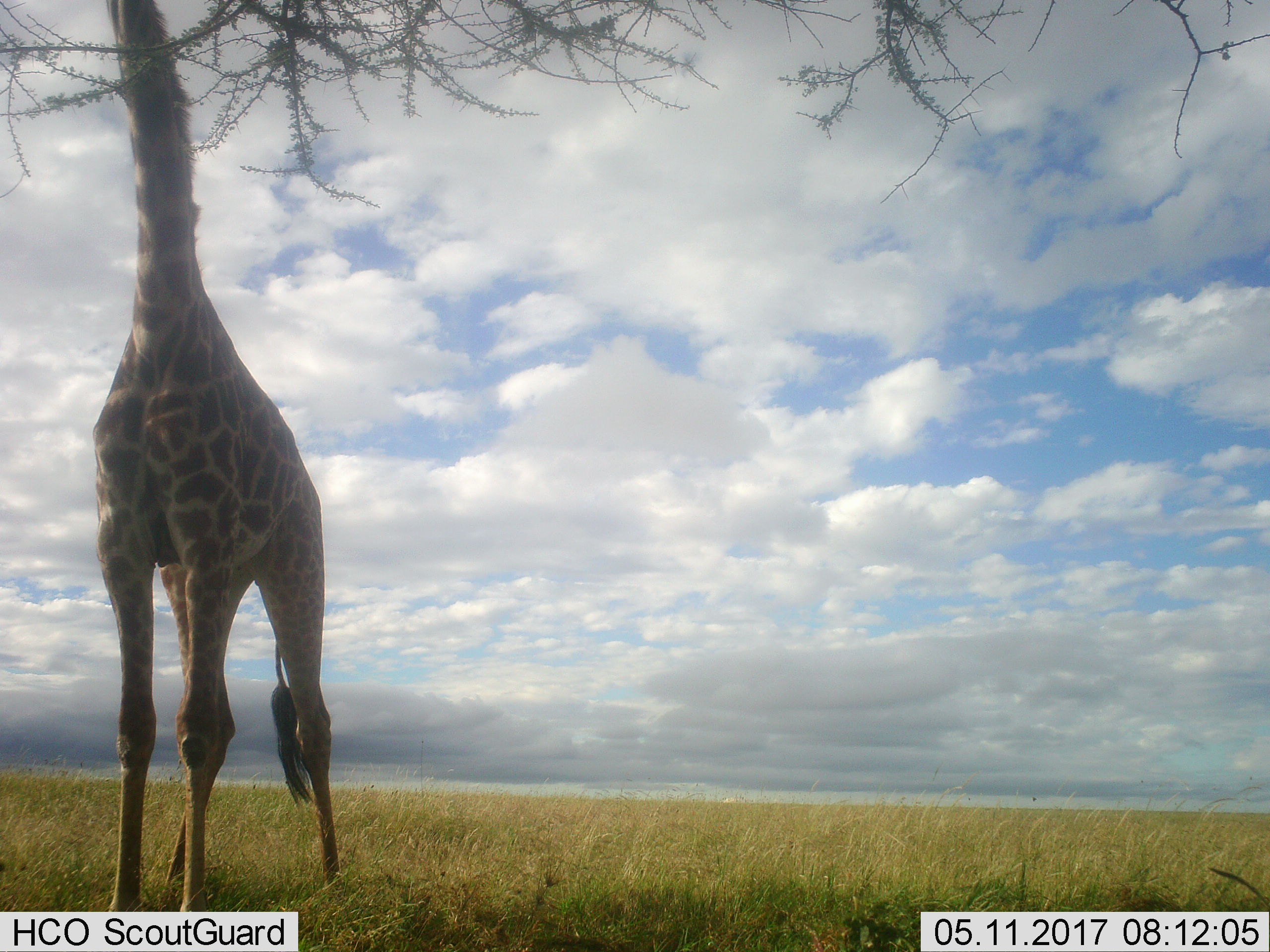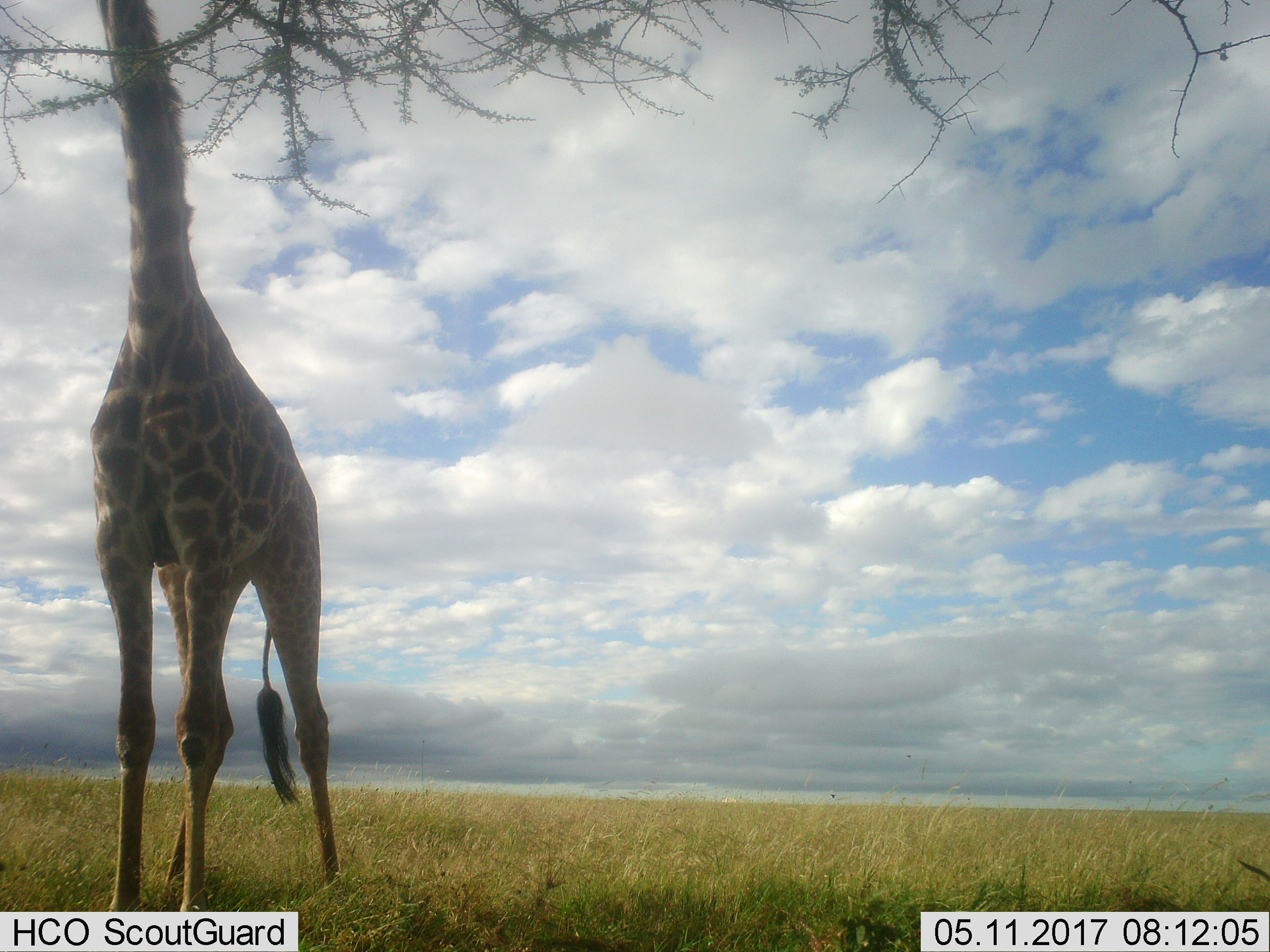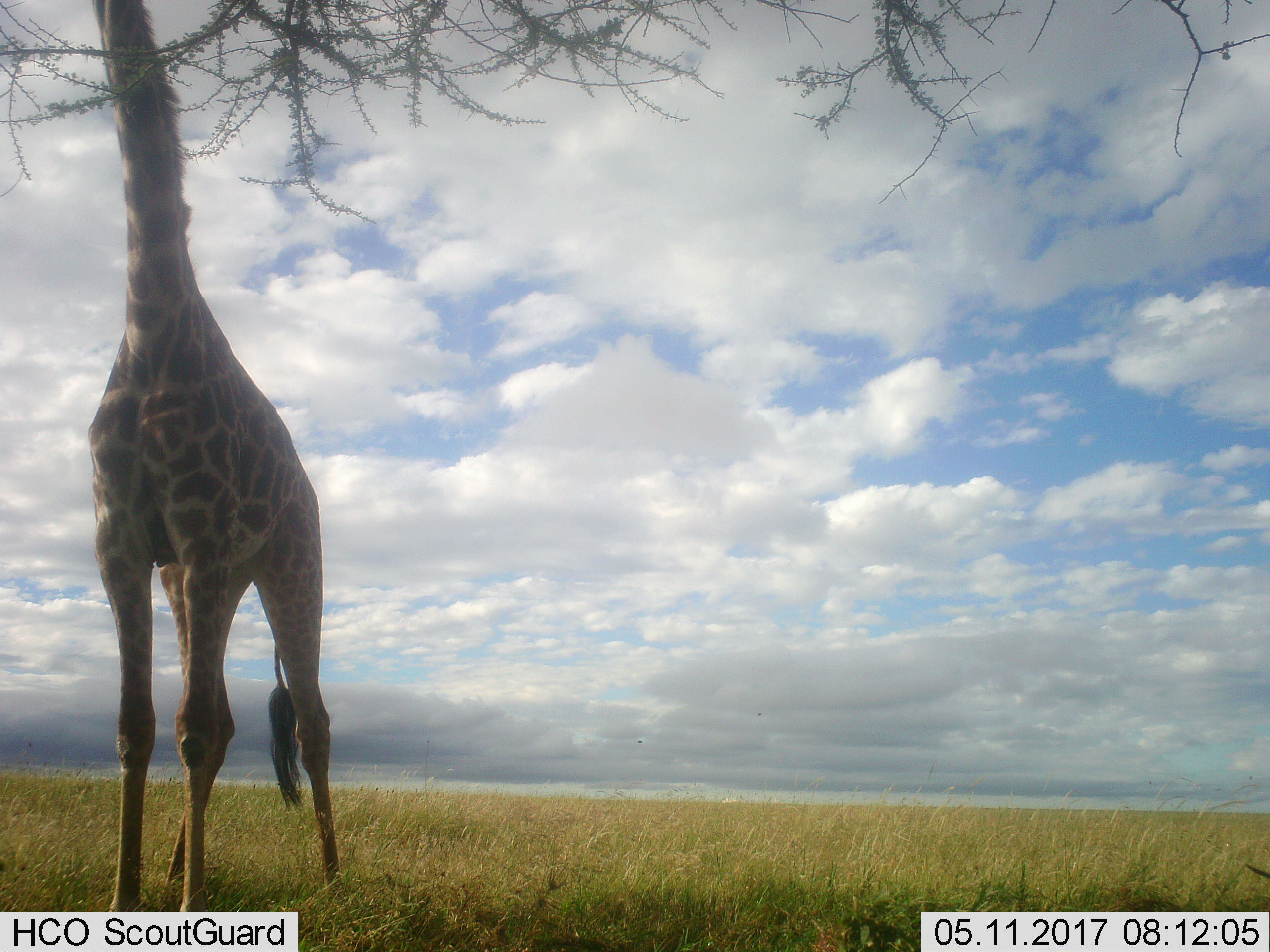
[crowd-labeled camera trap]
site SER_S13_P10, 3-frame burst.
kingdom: Animalia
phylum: Chordata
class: Mammalia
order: Artiodactyla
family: Giraffidae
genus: Giraffa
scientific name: Giraffa camelopardalis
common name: giraffe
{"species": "giraffe (Giraffa camelopardalis)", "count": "1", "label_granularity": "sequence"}